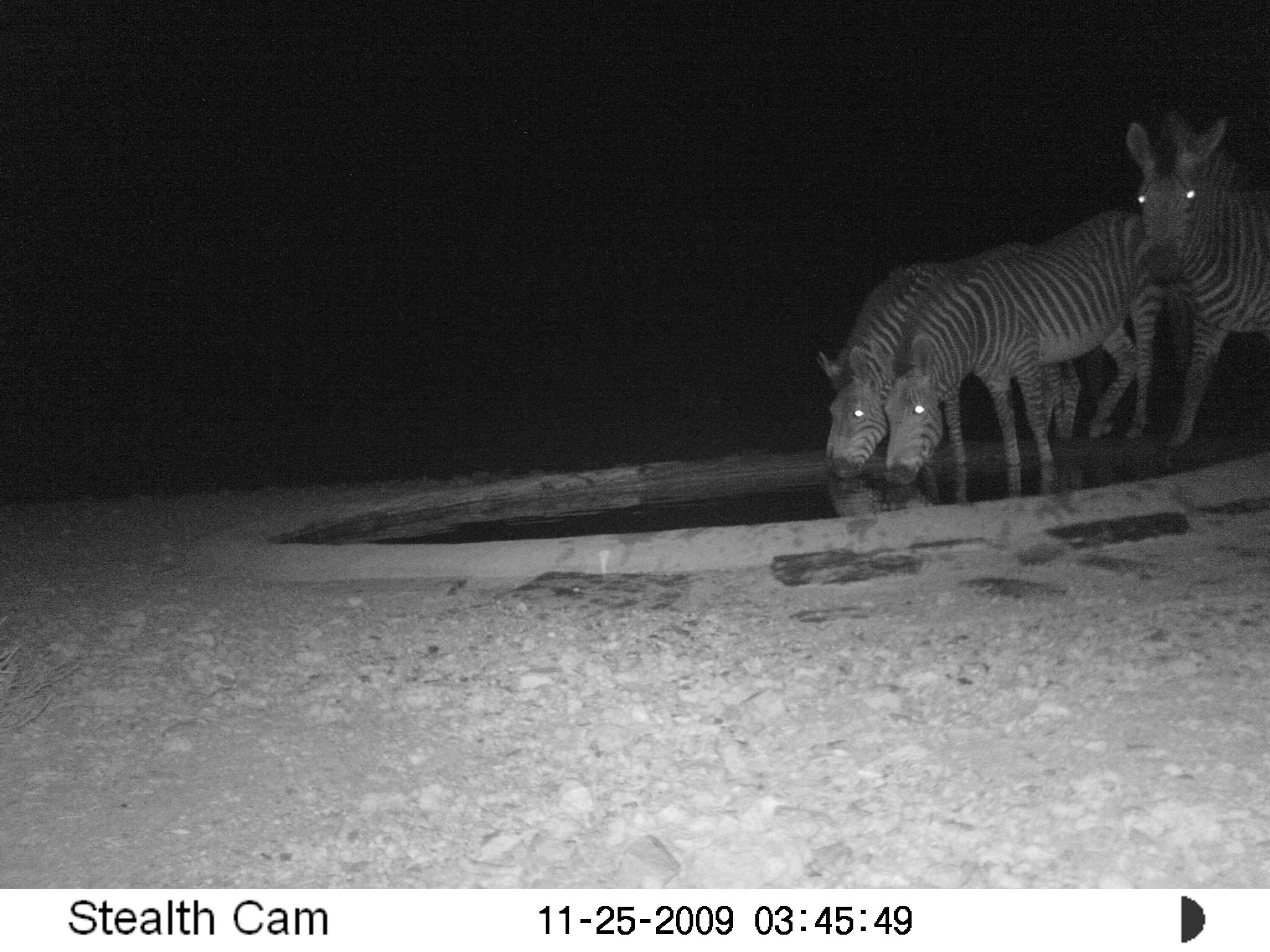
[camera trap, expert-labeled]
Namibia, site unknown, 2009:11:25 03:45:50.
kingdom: Animalia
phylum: Chordata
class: Mammalia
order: Perissodactyla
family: Equidae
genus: Equus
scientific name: Equus zebra hartmannae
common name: hartmann's mountain zebra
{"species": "Equus zebra hartmannae (hartmann's mountain zebra)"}